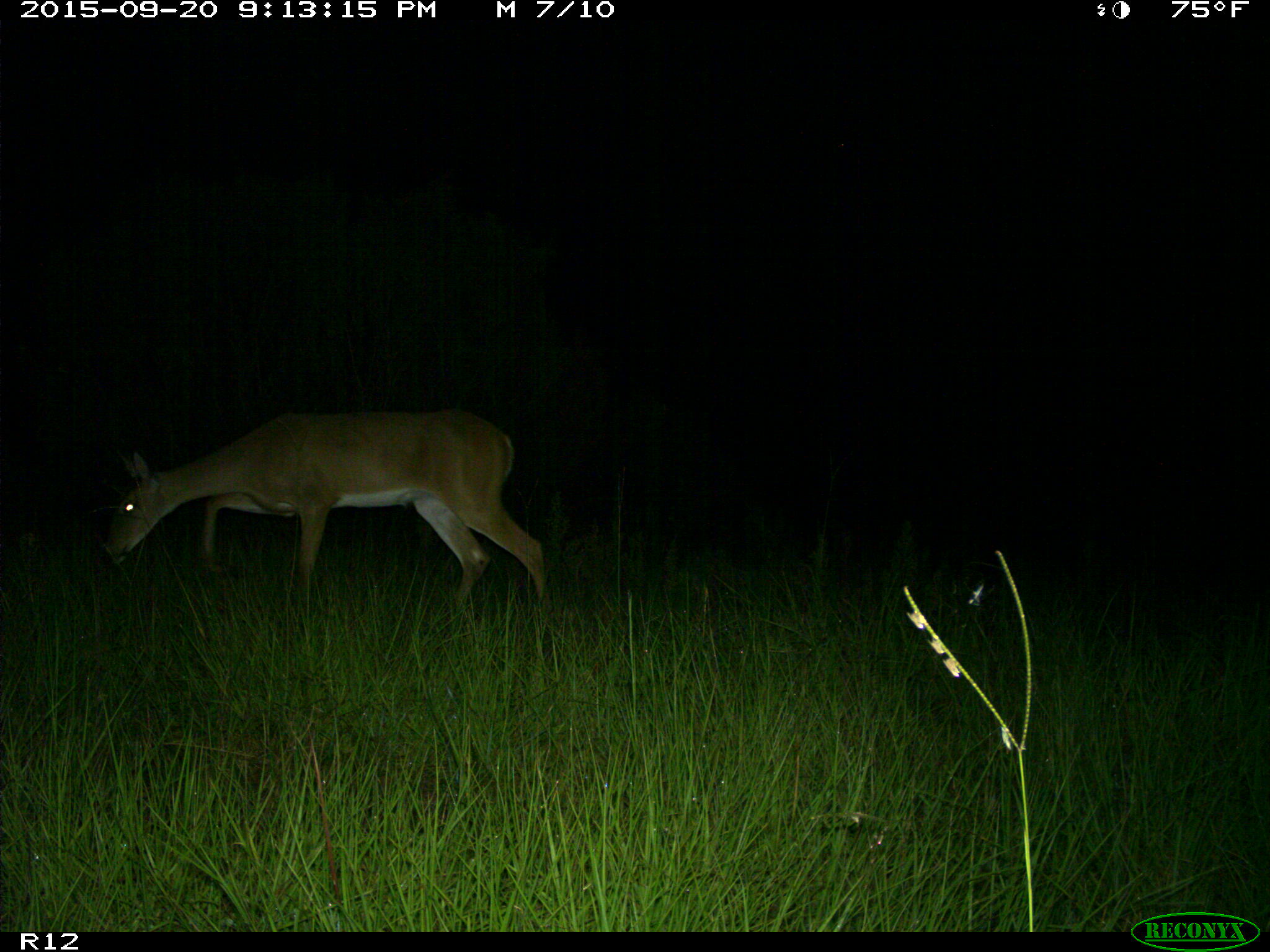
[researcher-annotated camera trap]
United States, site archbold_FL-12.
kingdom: Animalia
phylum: Chordata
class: Mammalia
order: Artiodactyla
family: Cervidae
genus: Odocoileus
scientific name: Odocoileus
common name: deer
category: unidentified deer